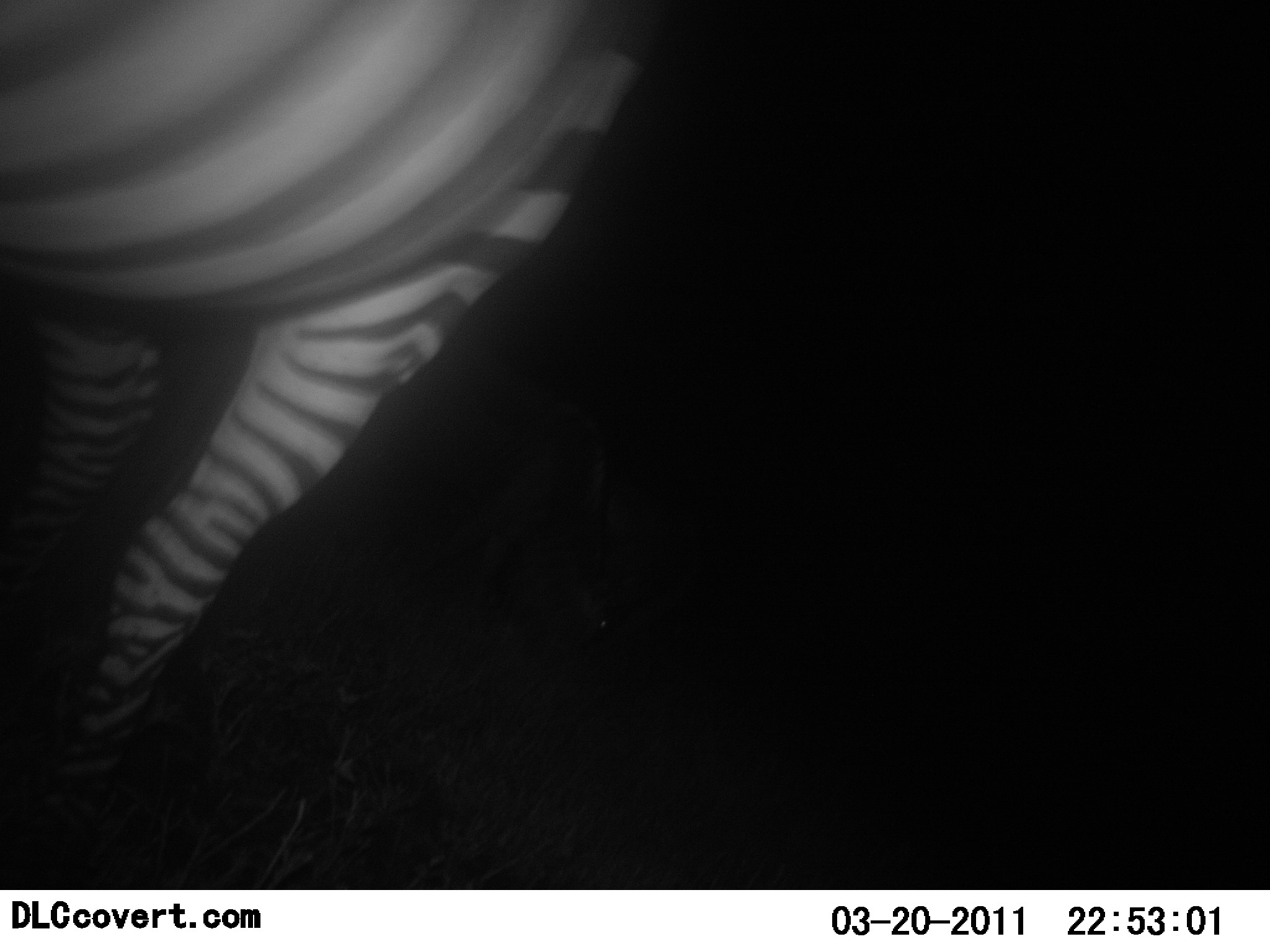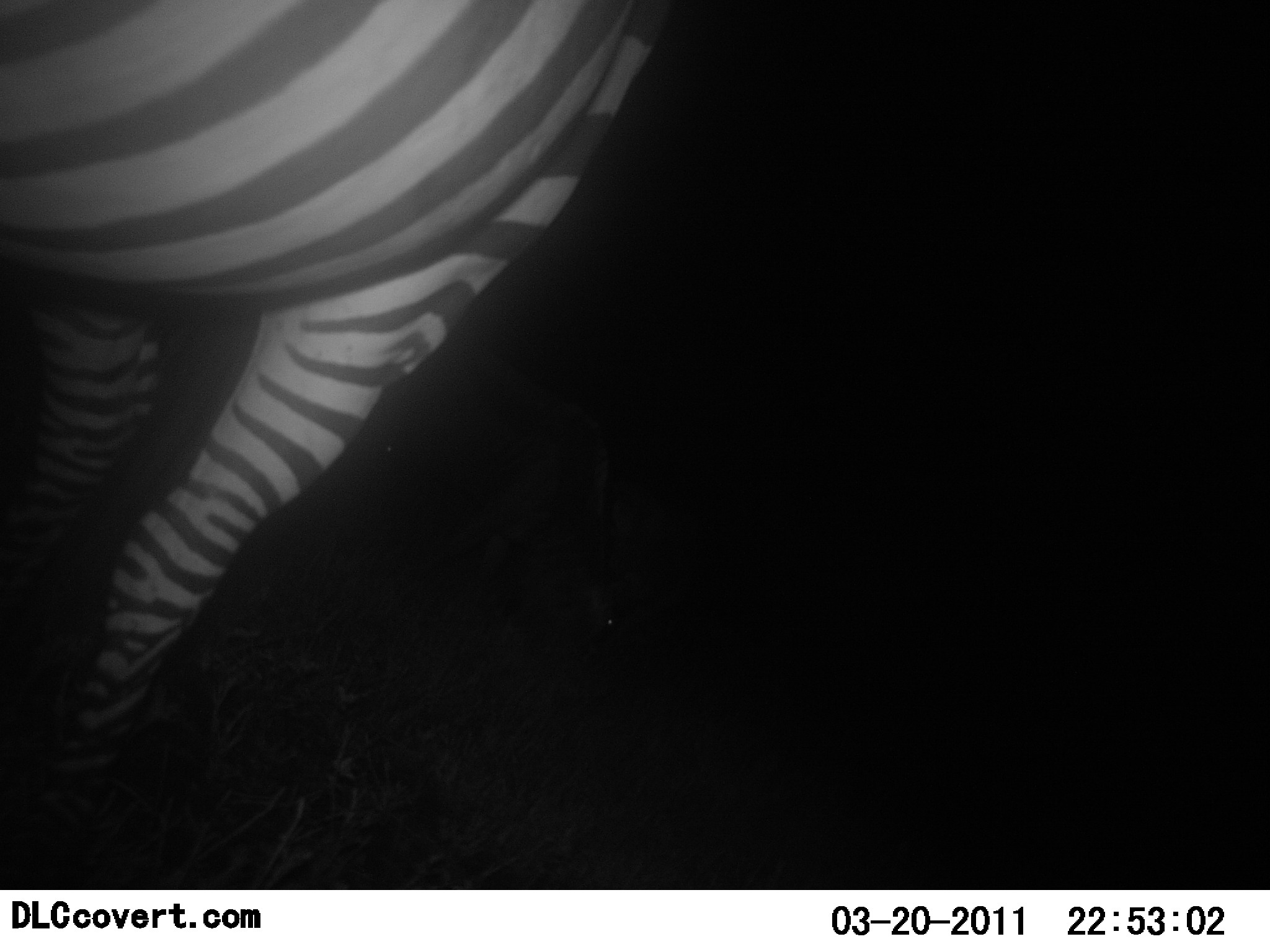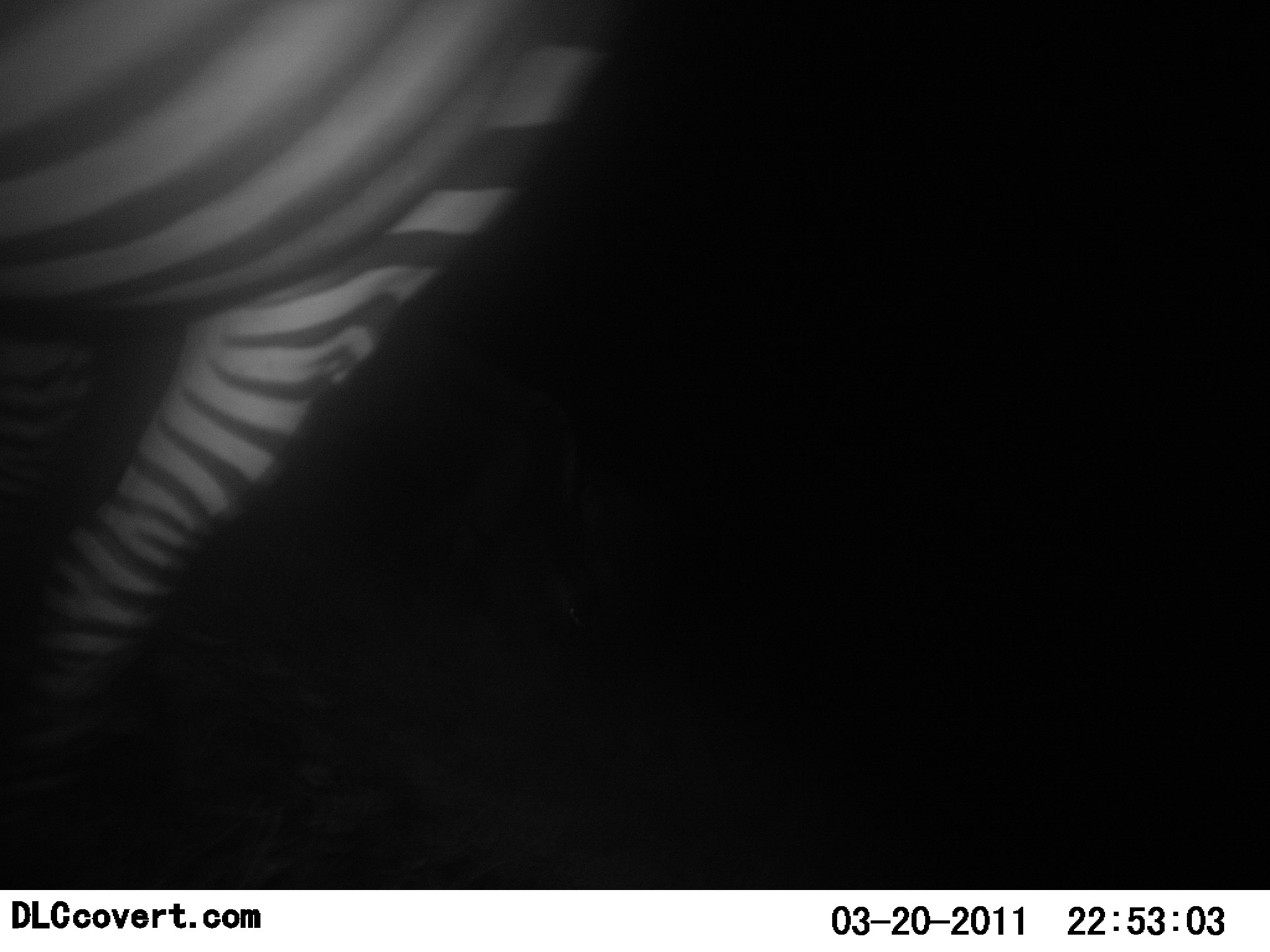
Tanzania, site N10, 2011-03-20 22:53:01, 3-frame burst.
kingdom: Animalia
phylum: Chordata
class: Mammalia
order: Perissodactyla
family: Equidae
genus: Equus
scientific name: Equus quagga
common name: plains zebra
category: zebra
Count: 1.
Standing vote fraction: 60%.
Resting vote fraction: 0%.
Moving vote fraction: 40%.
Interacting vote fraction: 0%.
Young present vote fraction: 0%.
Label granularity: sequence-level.